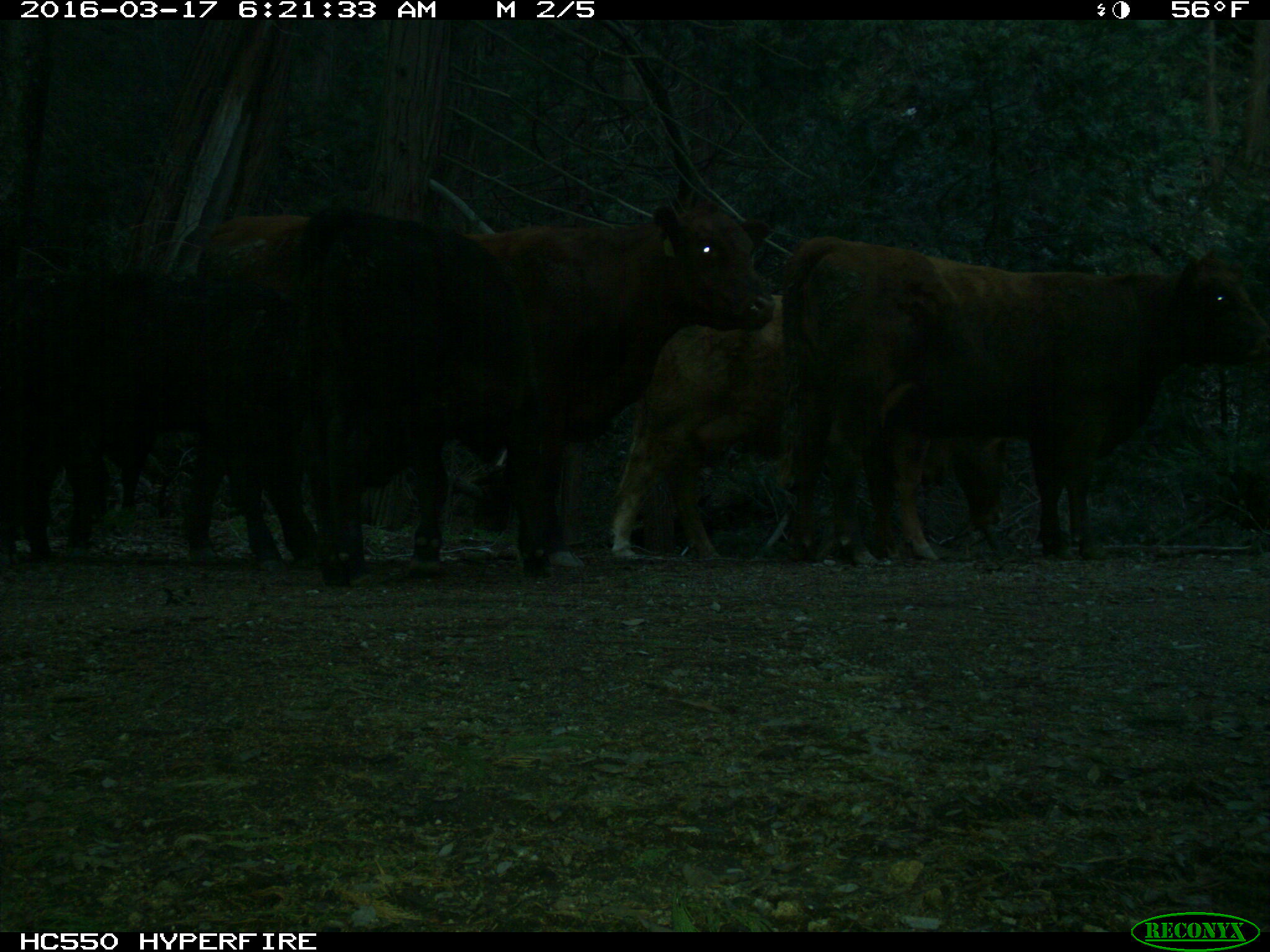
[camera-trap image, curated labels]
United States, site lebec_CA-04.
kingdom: Animalia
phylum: Chordata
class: Mammalia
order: Artiodactyla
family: Bovidae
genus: Bos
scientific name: Bos taurus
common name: domestic cow